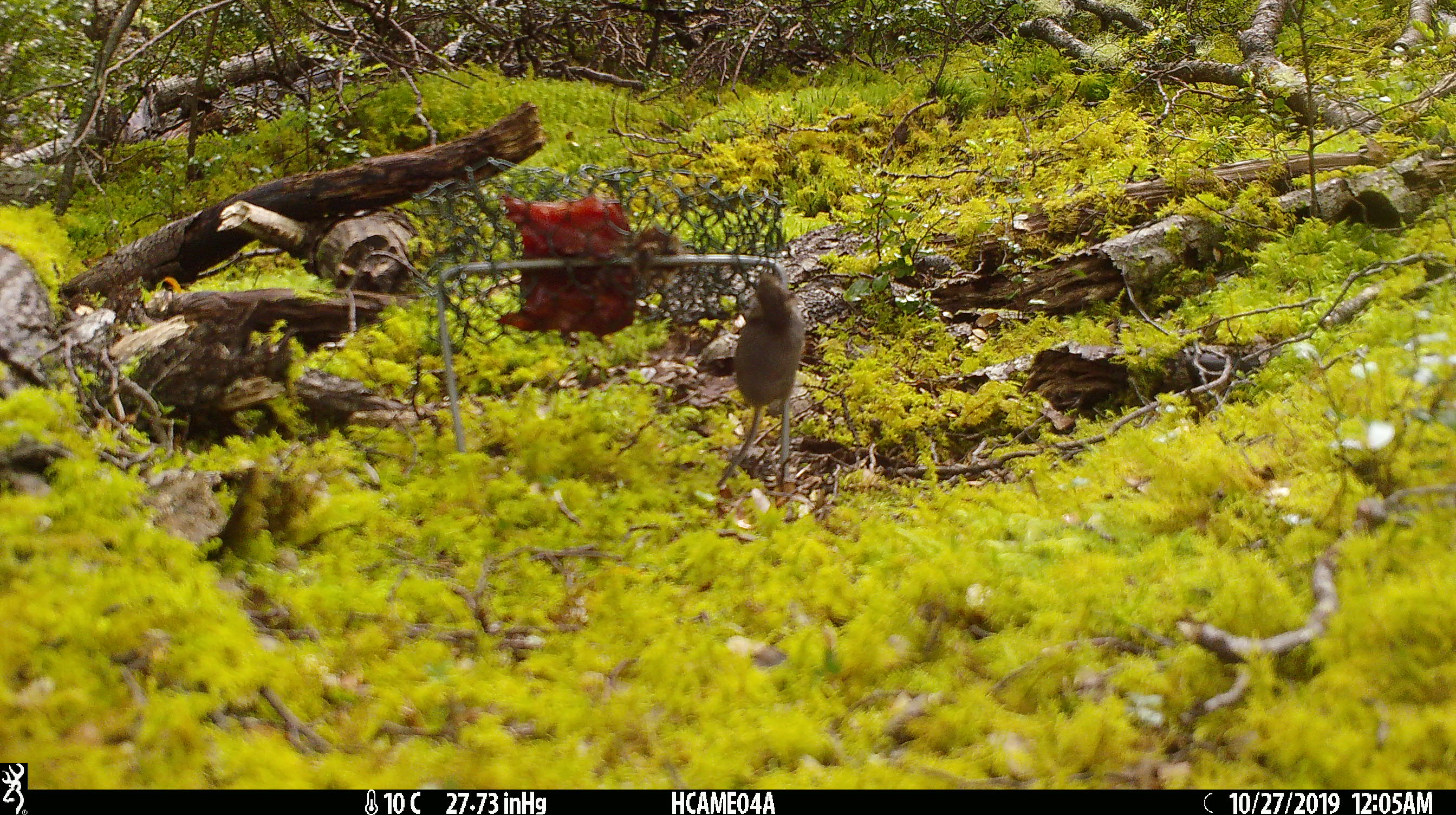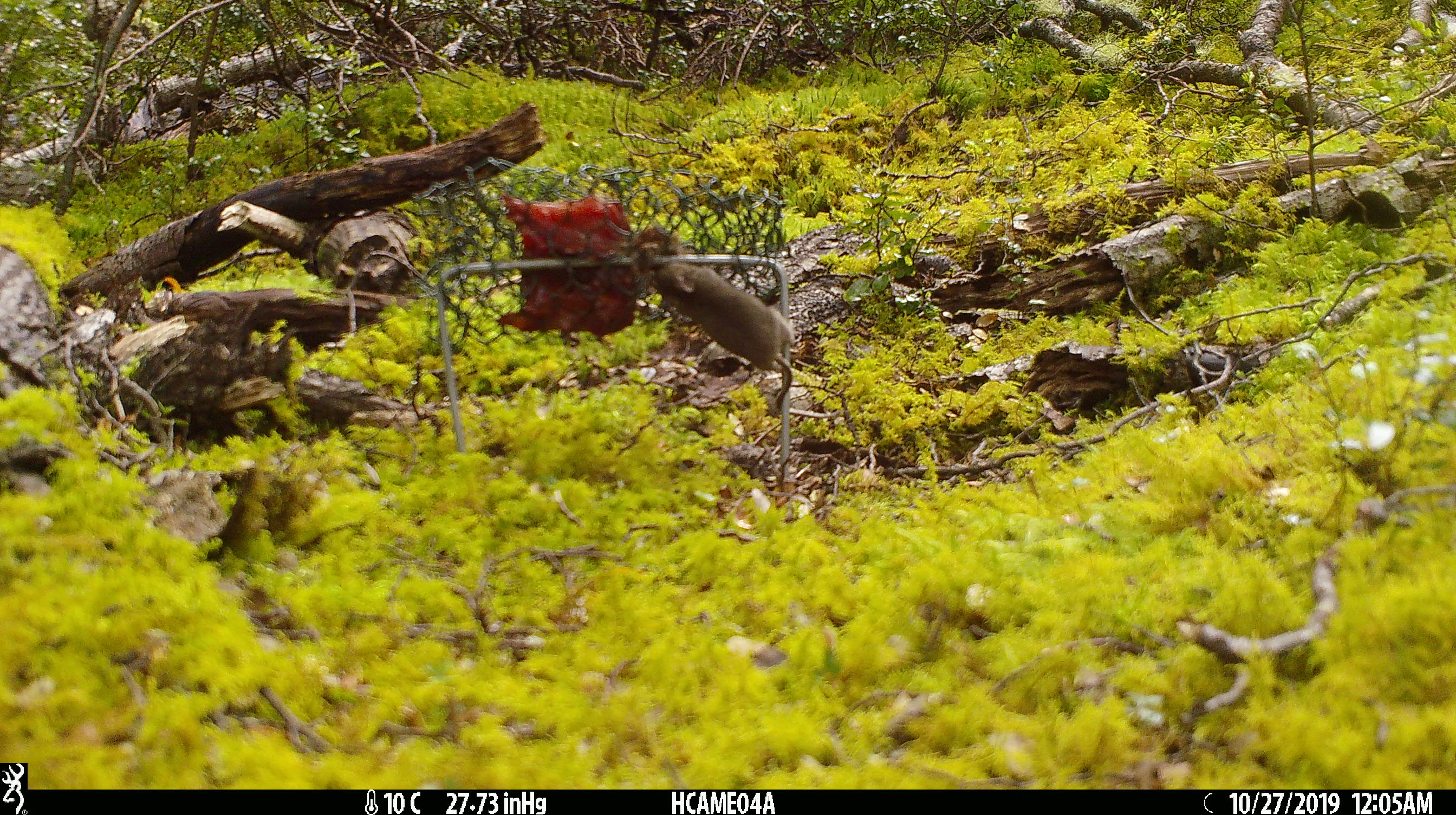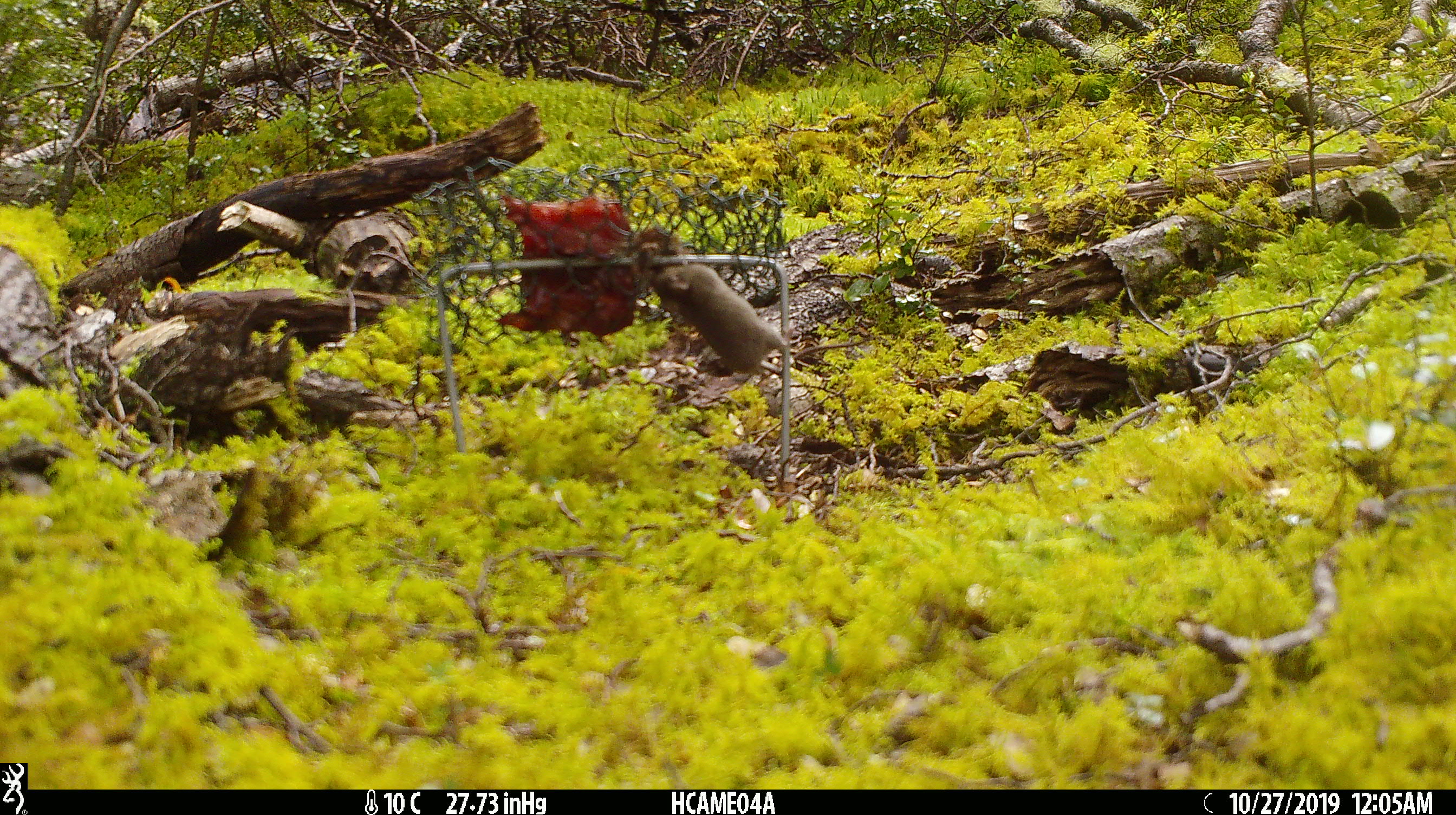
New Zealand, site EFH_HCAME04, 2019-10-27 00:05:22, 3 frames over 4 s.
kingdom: Animalia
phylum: Chordata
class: Mammalia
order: Rodentia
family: Muridae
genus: Mus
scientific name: Mus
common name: mouse